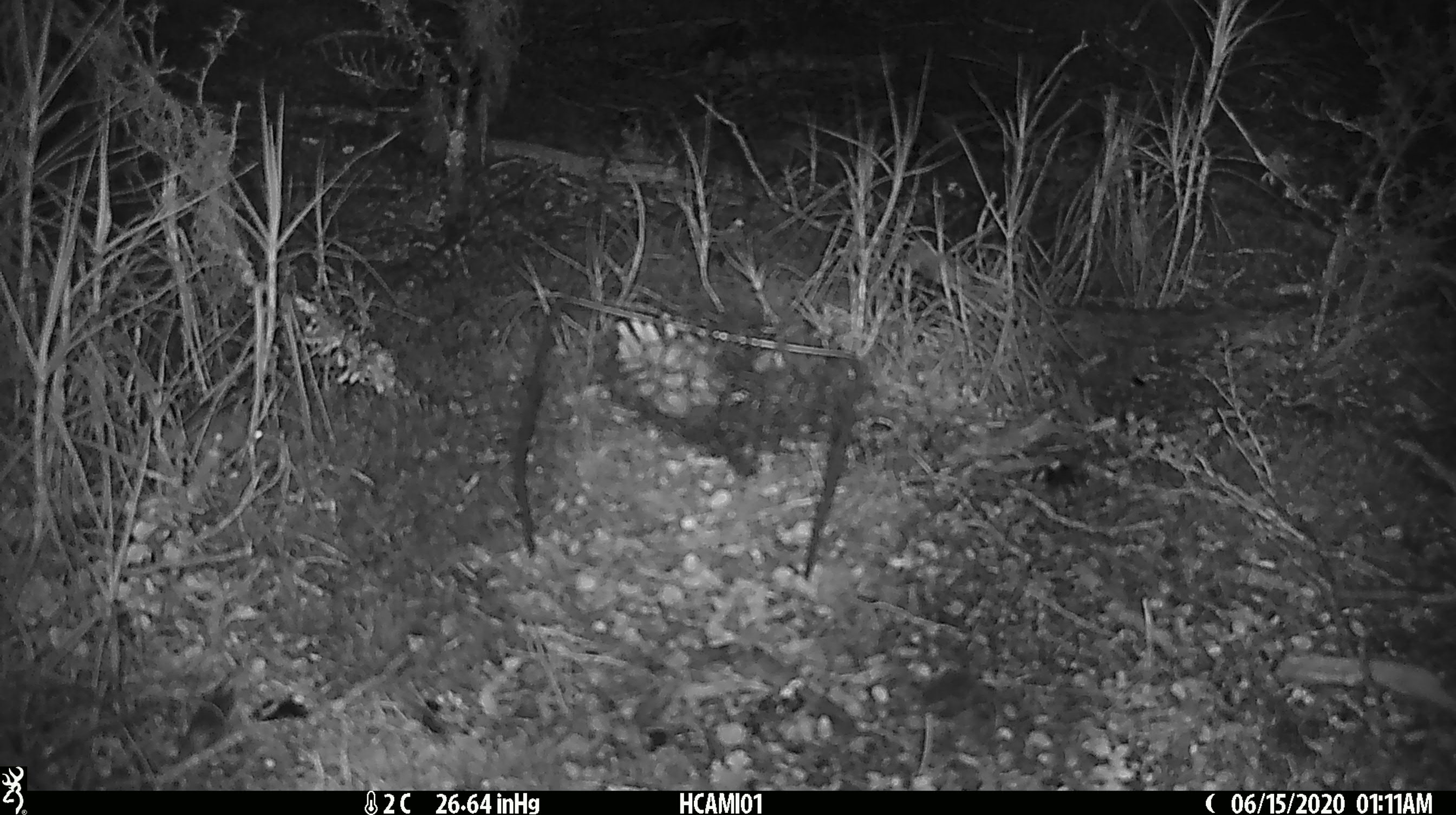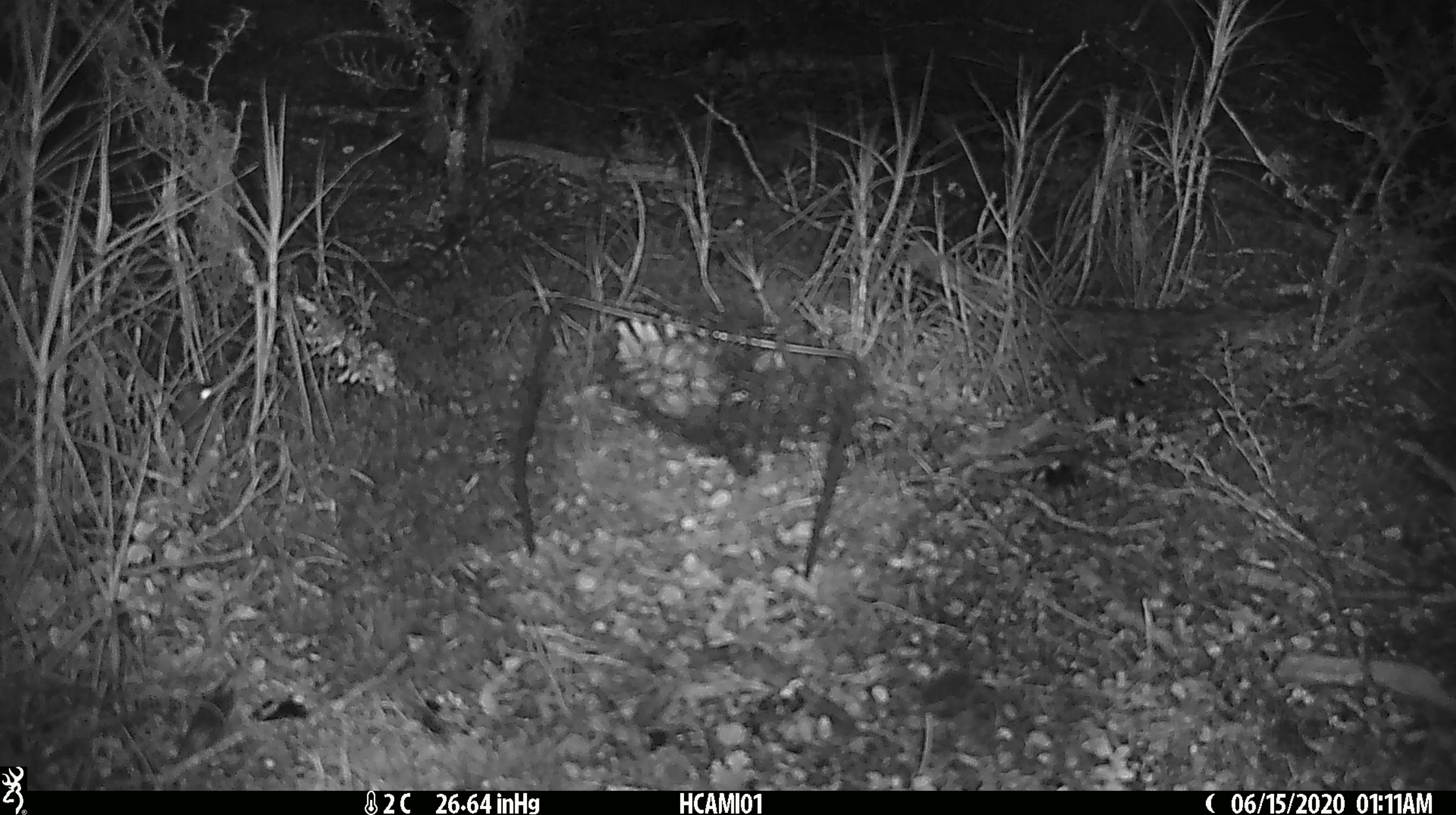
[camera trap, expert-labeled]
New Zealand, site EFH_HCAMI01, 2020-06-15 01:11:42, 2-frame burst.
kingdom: Animalia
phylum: Chordata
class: Mammalia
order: Rodentia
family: Muridae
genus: Mus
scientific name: Mus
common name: mouse